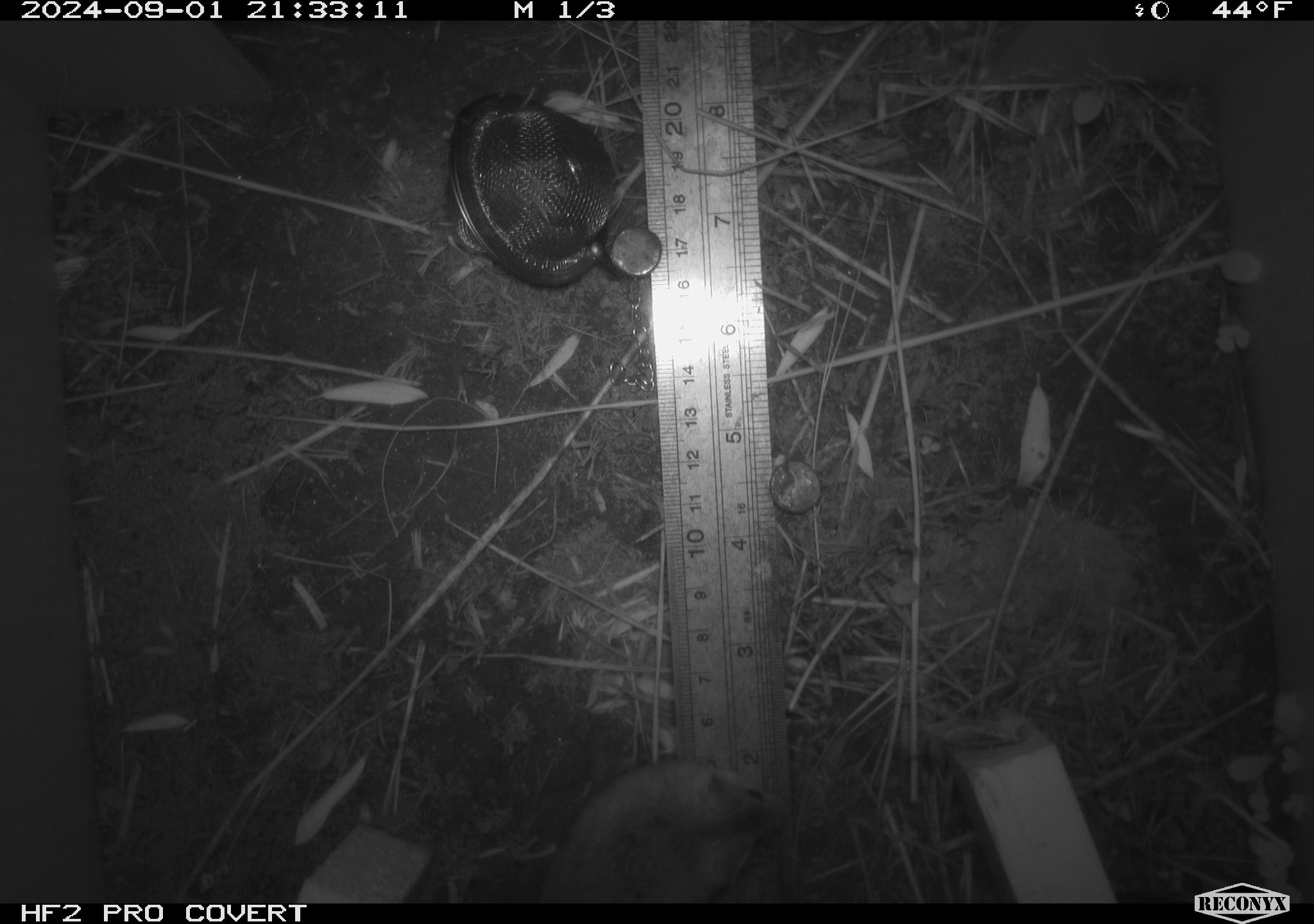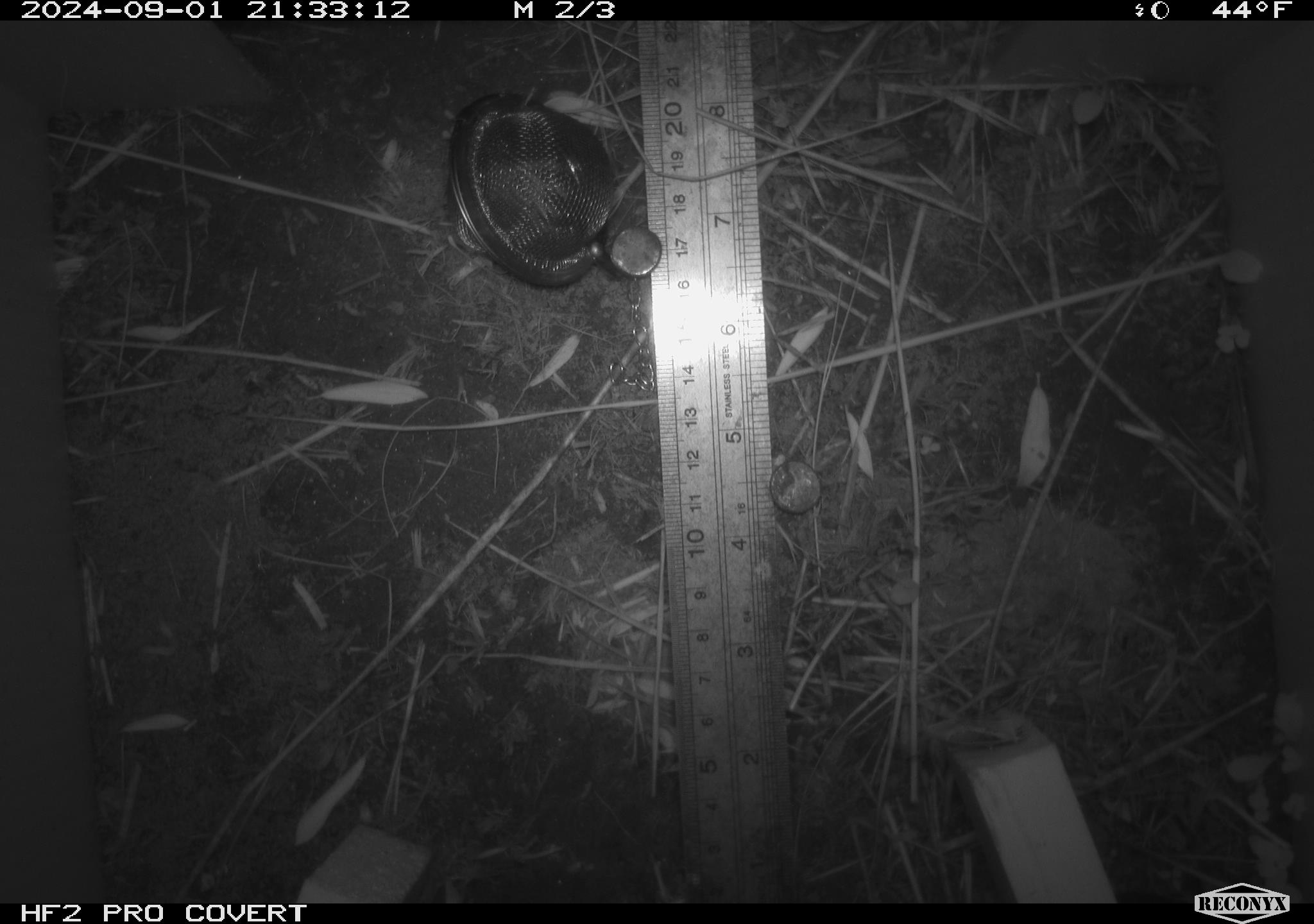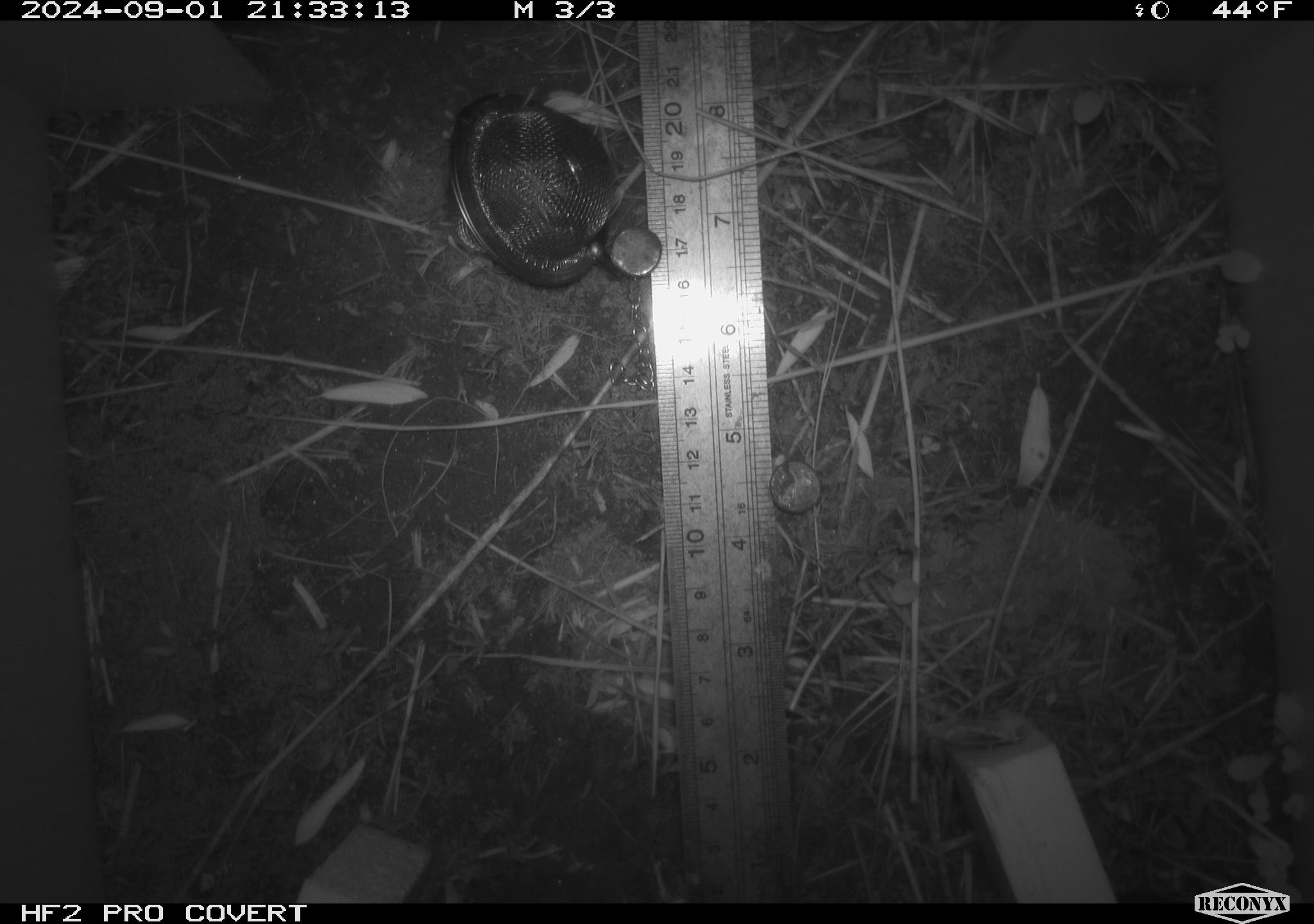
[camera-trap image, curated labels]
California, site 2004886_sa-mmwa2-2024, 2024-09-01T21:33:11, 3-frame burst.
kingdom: Animalia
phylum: Chordata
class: Mammalia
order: Rodentia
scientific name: Rodentia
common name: mouse species